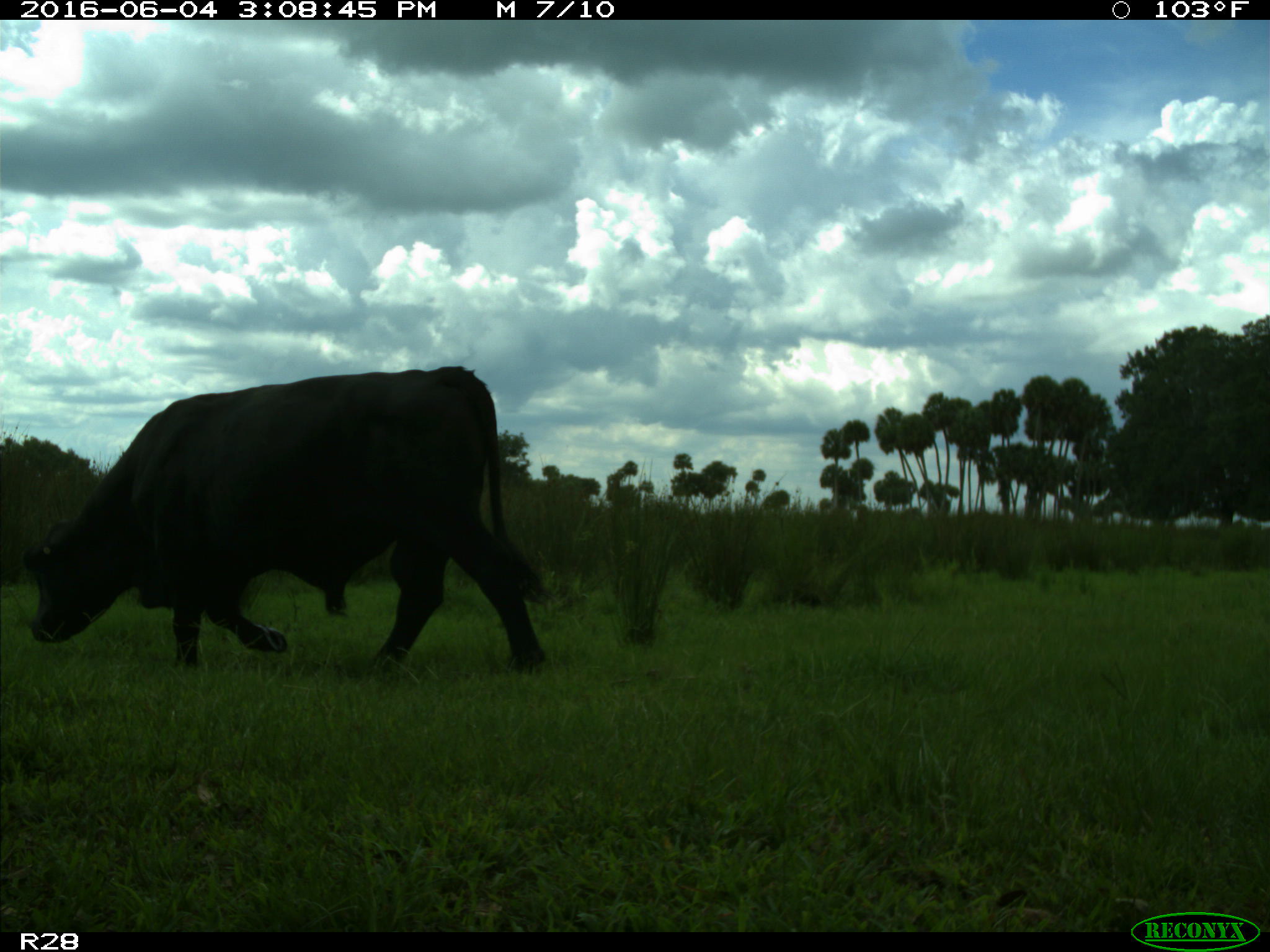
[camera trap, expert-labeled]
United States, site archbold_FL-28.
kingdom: Animalia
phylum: Chordata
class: Mammalia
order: Artiodactyla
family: Bovidae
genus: Bos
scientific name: Bos taurus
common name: domestic cow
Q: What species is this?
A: Bos taurus (domestic cow).